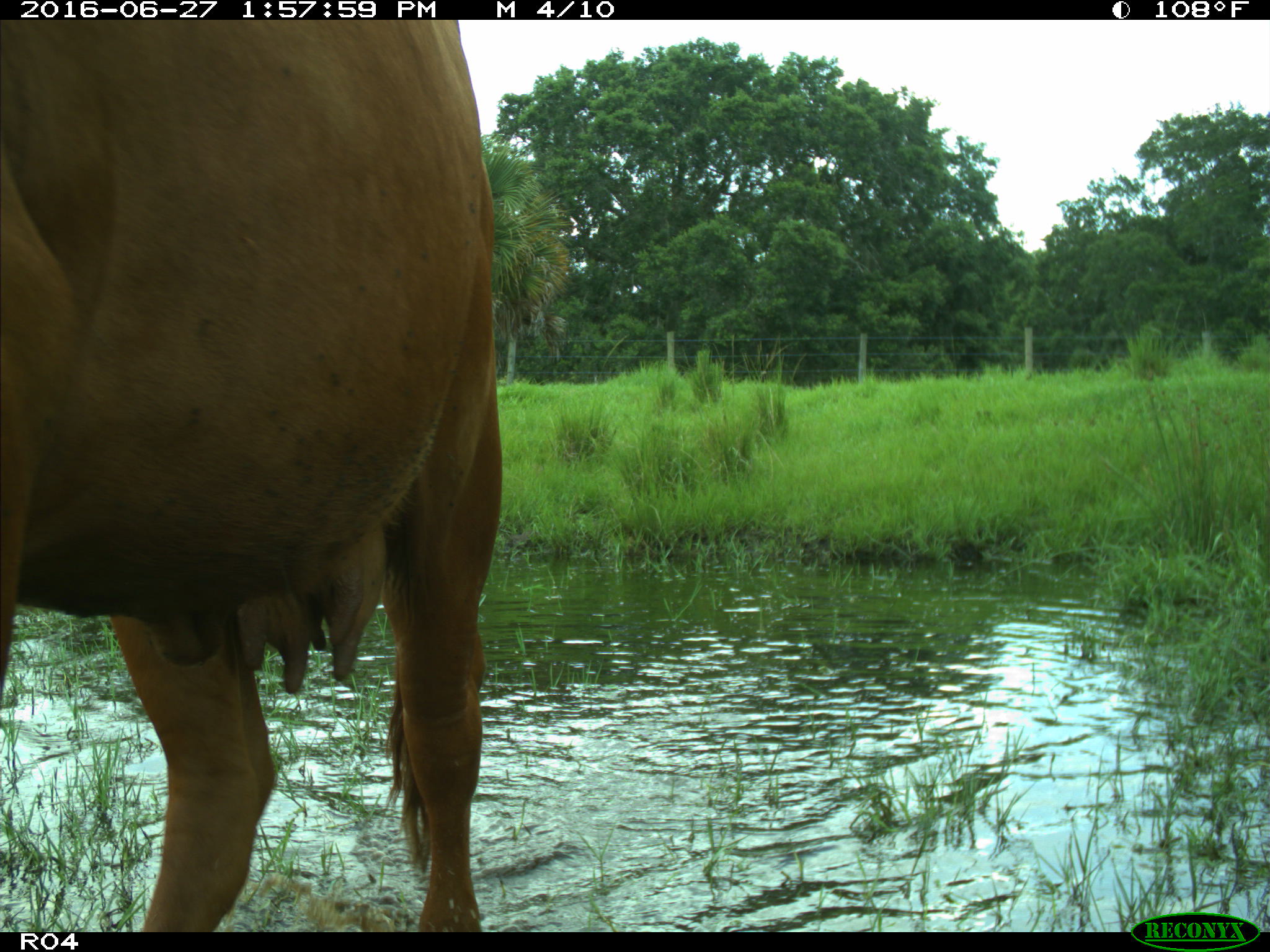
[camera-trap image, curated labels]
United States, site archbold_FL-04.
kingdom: Animalia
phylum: Chordata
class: Mammalia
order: Artiodactyla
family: Bovidae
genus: Bos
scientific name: Bos taurus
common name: domestic cow